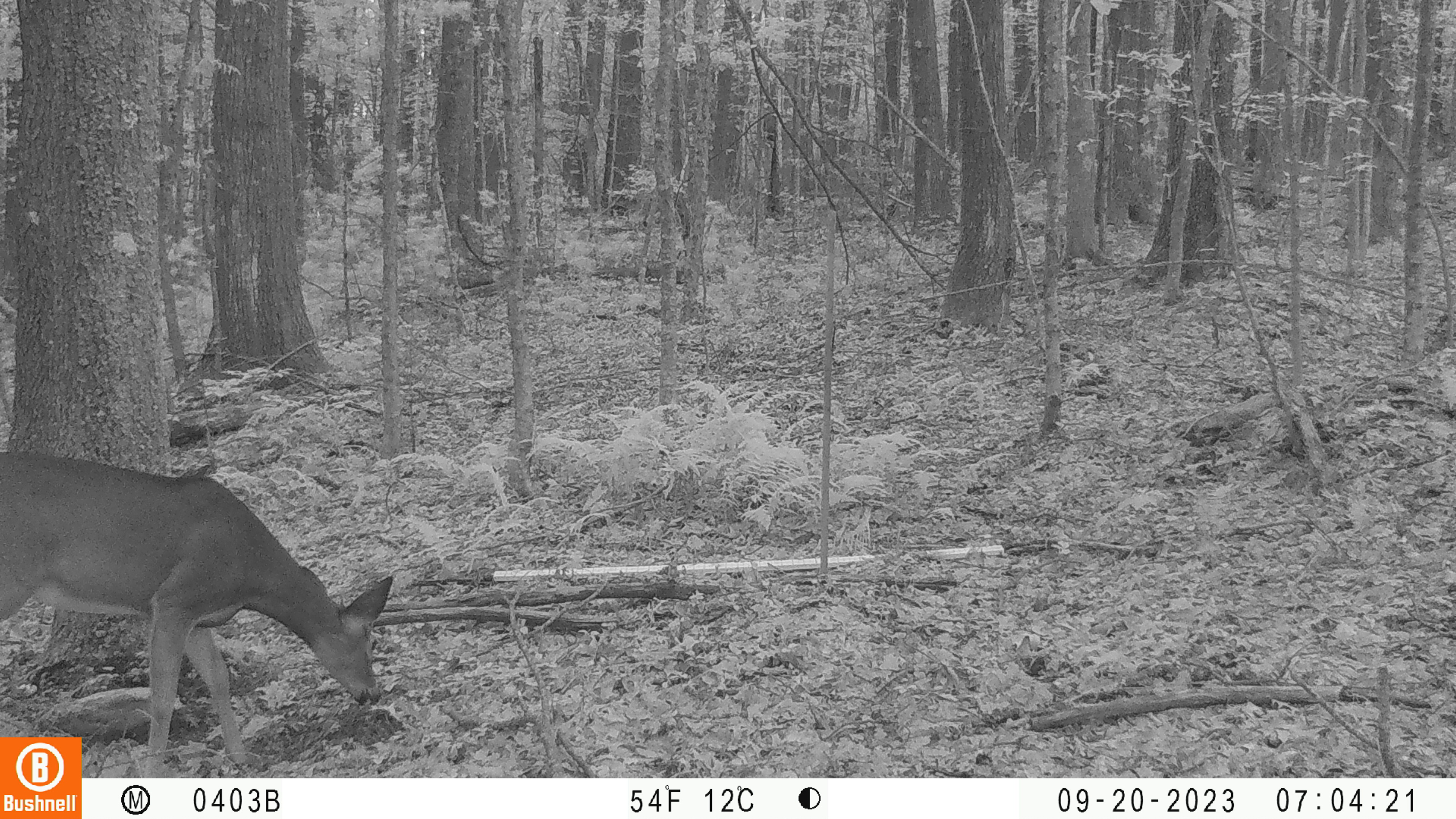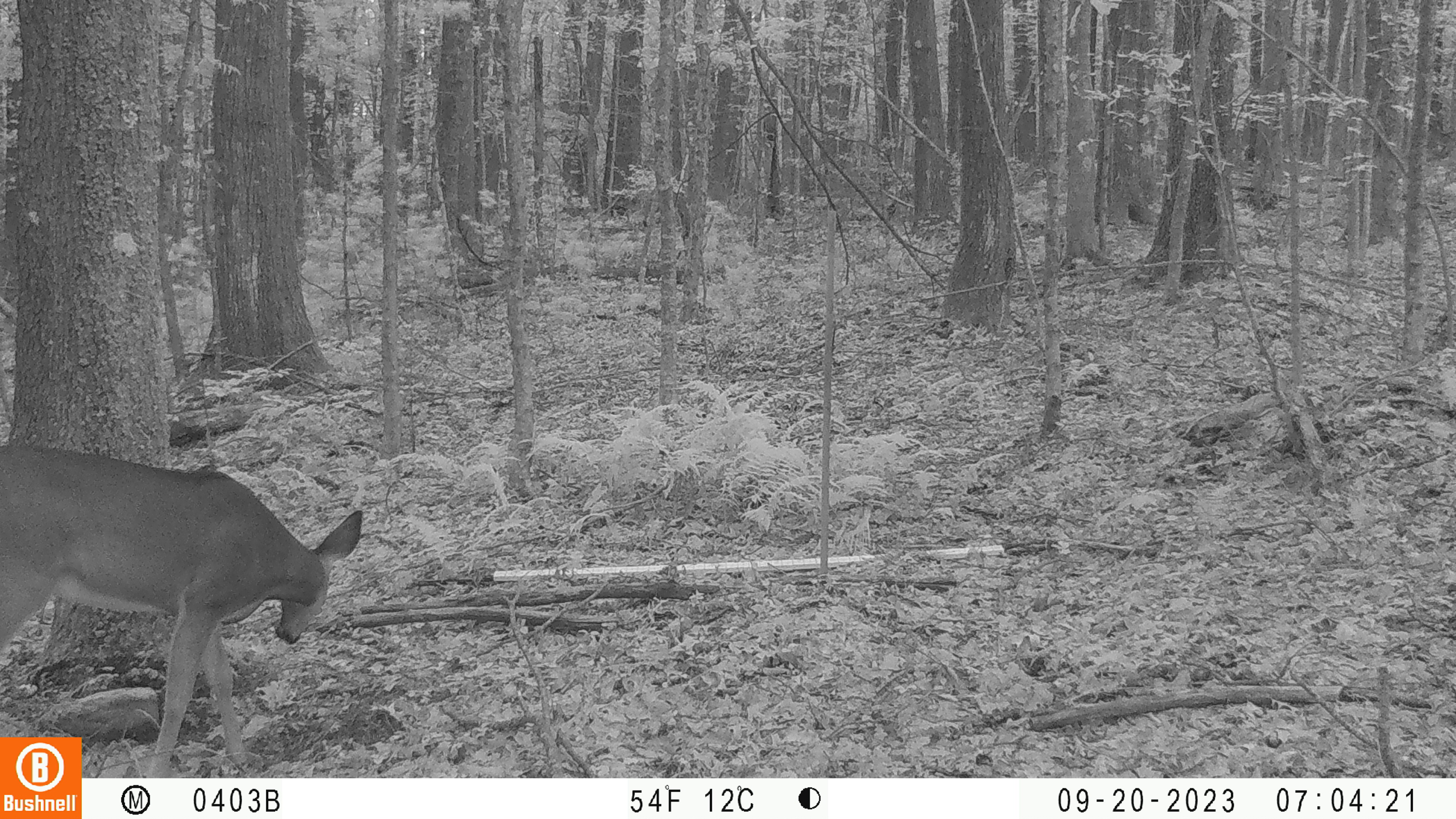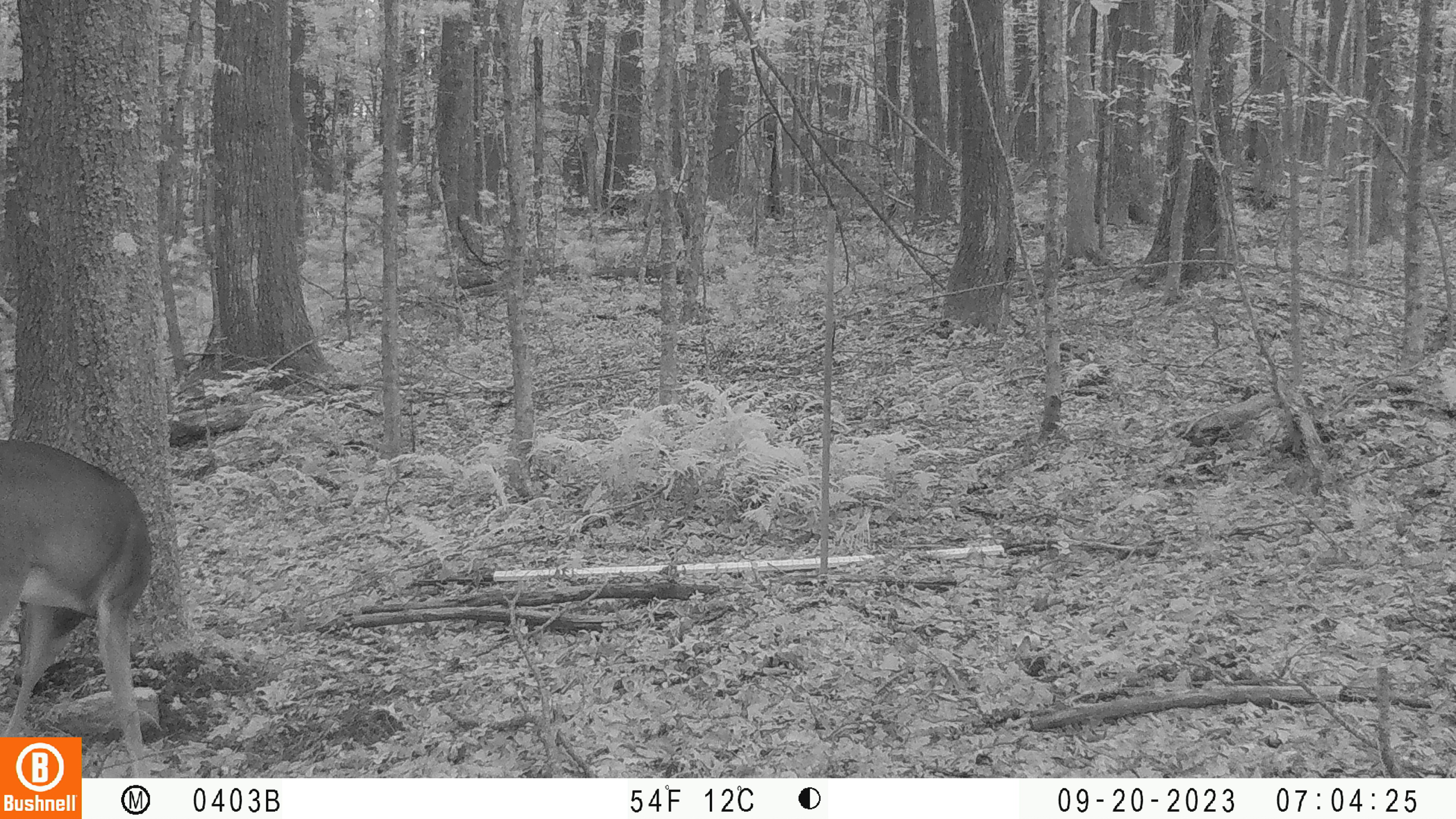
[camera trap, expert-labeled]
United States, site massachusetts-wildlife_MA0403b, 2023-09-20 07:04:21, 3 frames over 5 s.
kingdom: Animalia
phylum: Chordata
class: Mammalia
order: Artiodactyla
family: Cervidae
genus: Odocoileus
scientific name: Odocoileus virginianus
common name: white-tailed deer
White-tailed deer (Odocoileus virginianus).